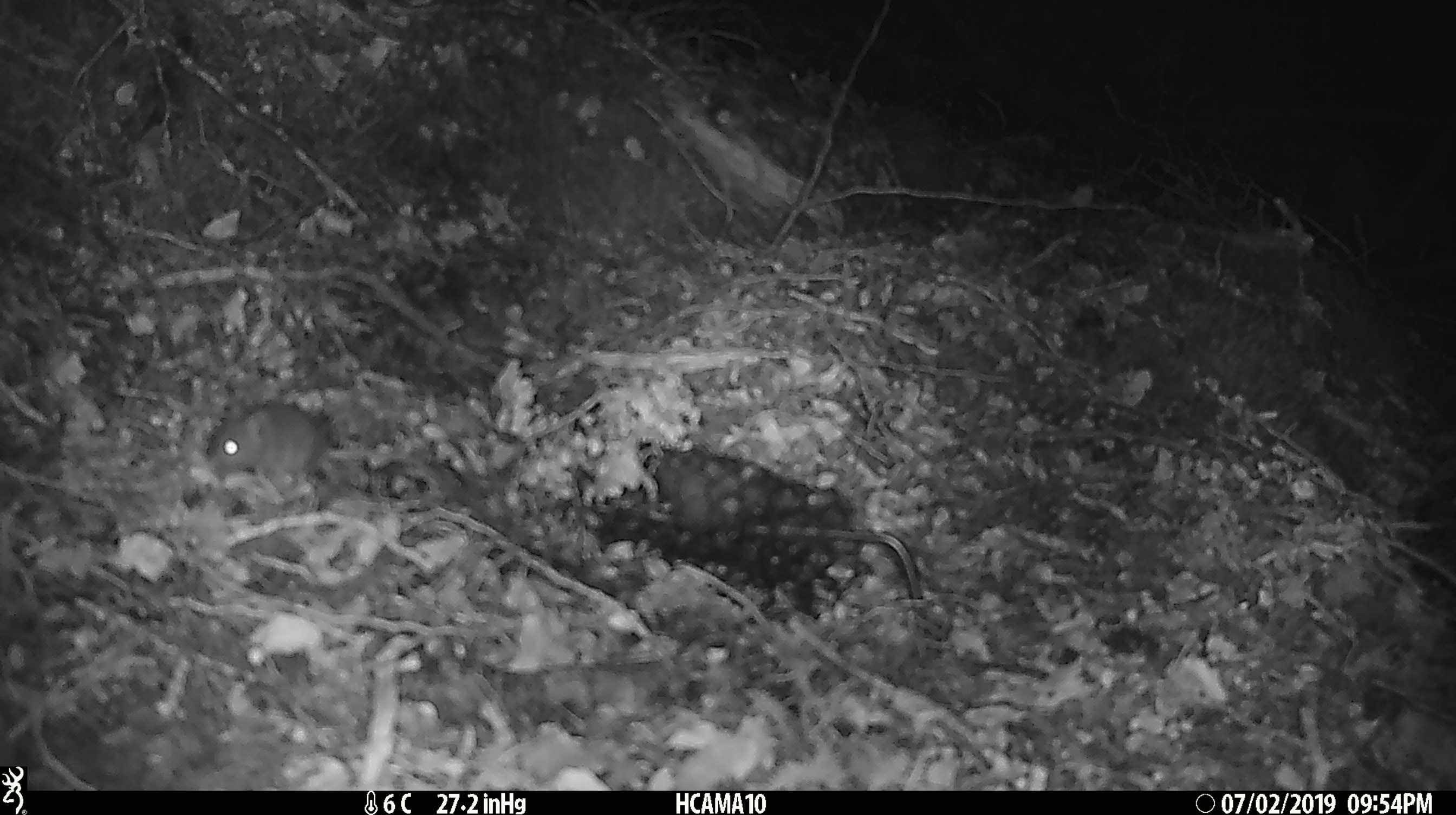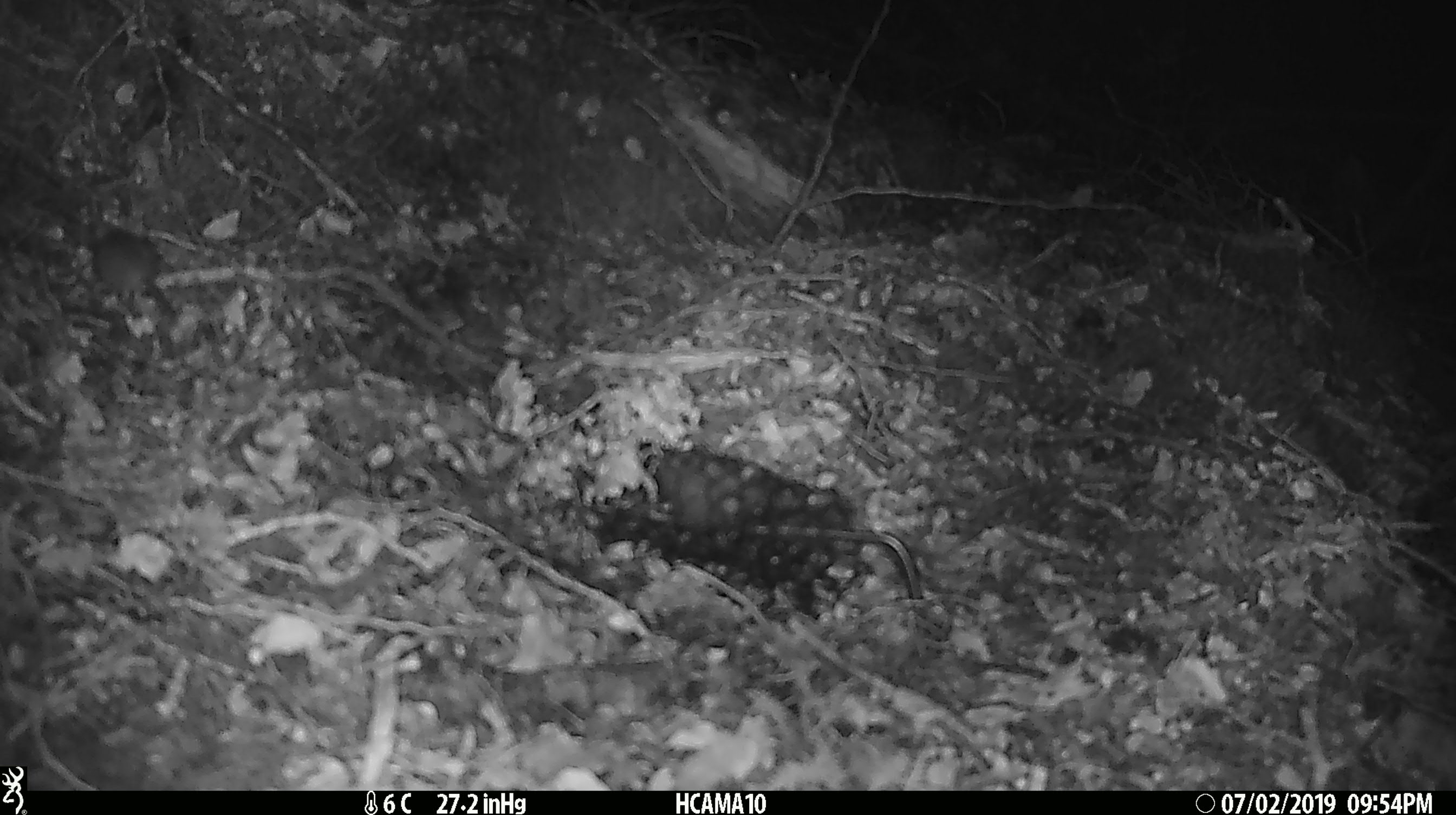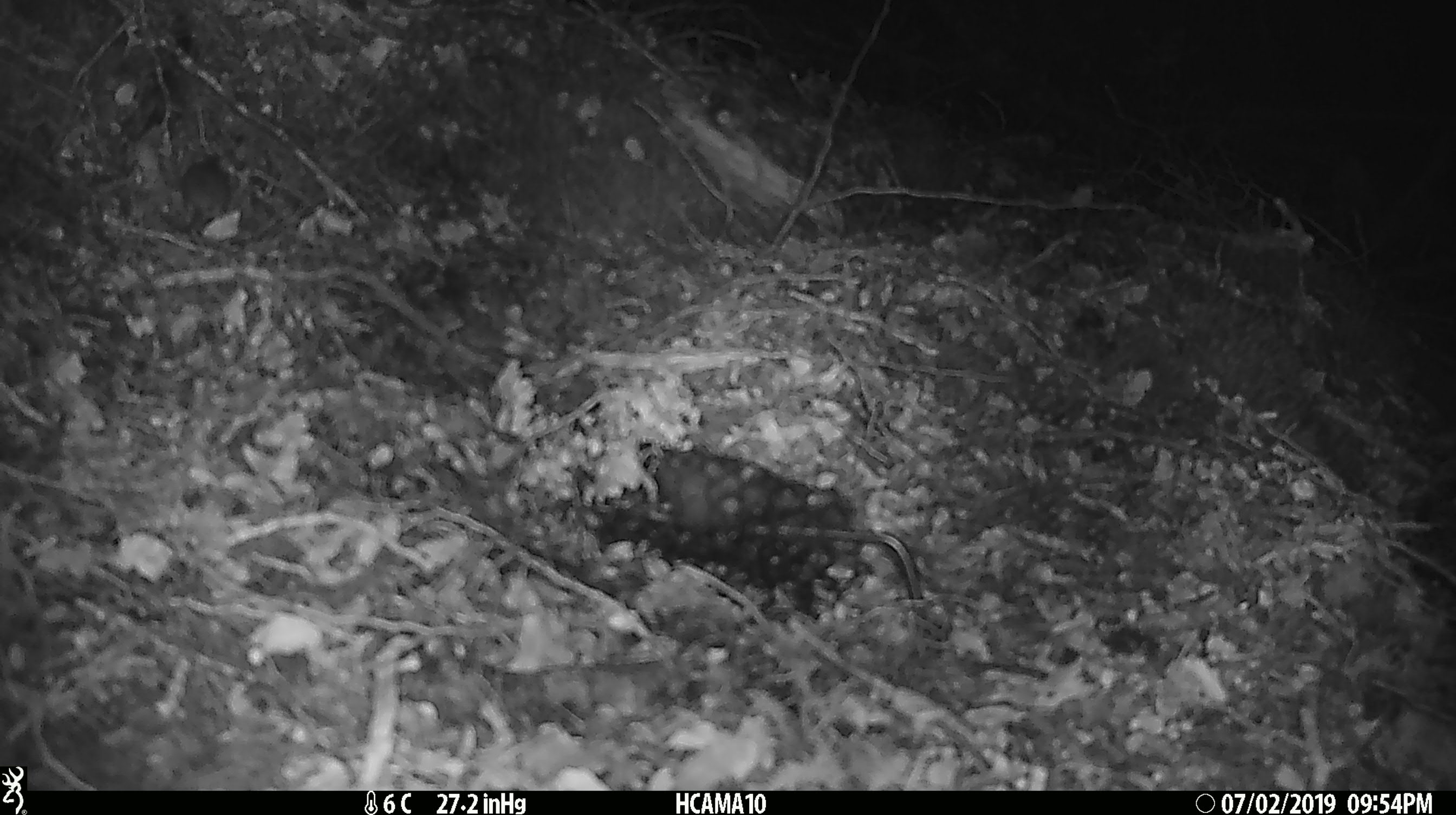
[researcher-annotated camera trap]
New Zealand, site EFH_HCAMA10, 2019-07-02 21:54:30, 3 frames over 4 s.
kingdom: Animalia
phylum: Chordata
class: Mammalia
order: Rodentia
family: Muridae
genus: Mus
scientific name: Mus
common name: mouse